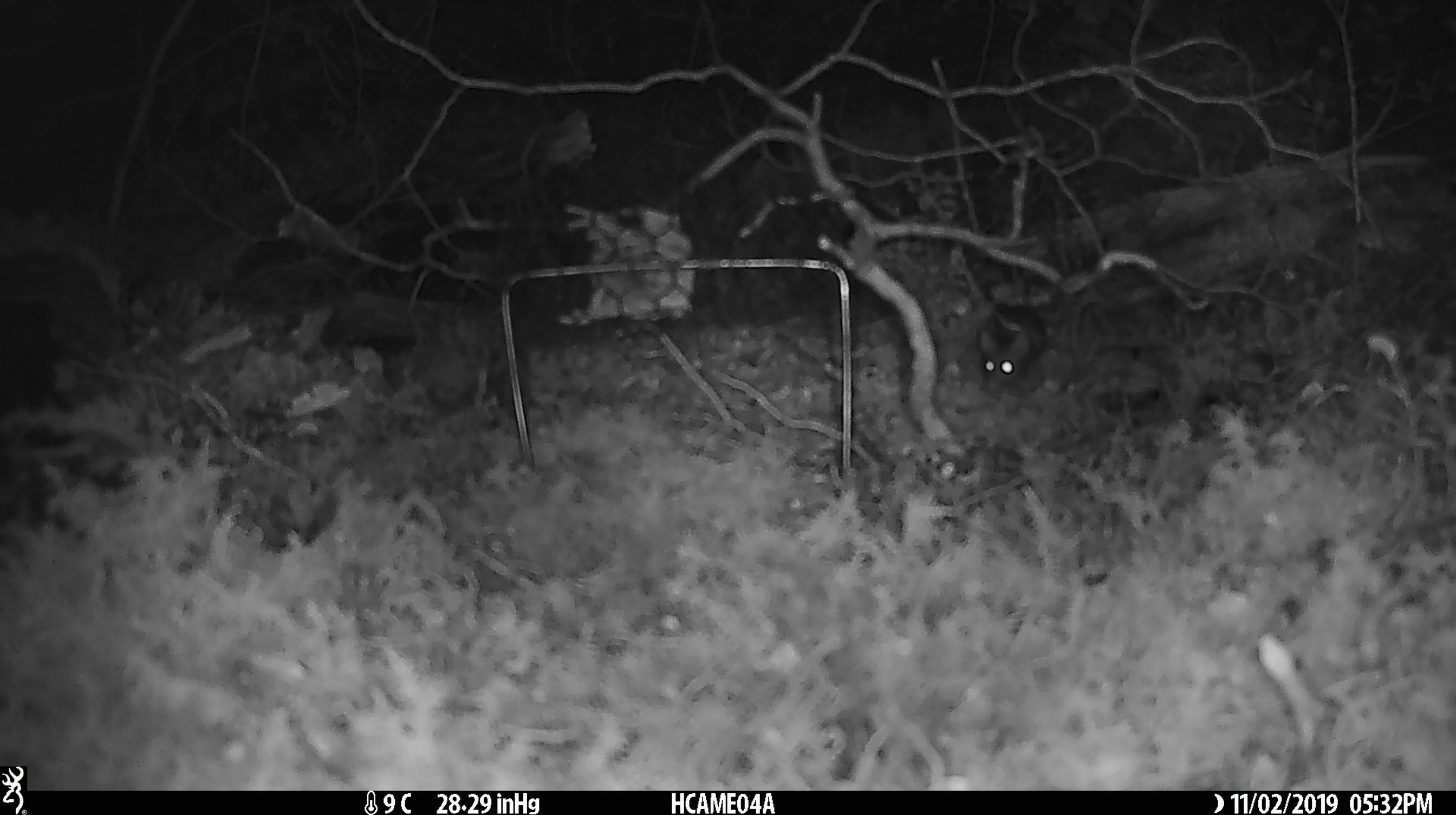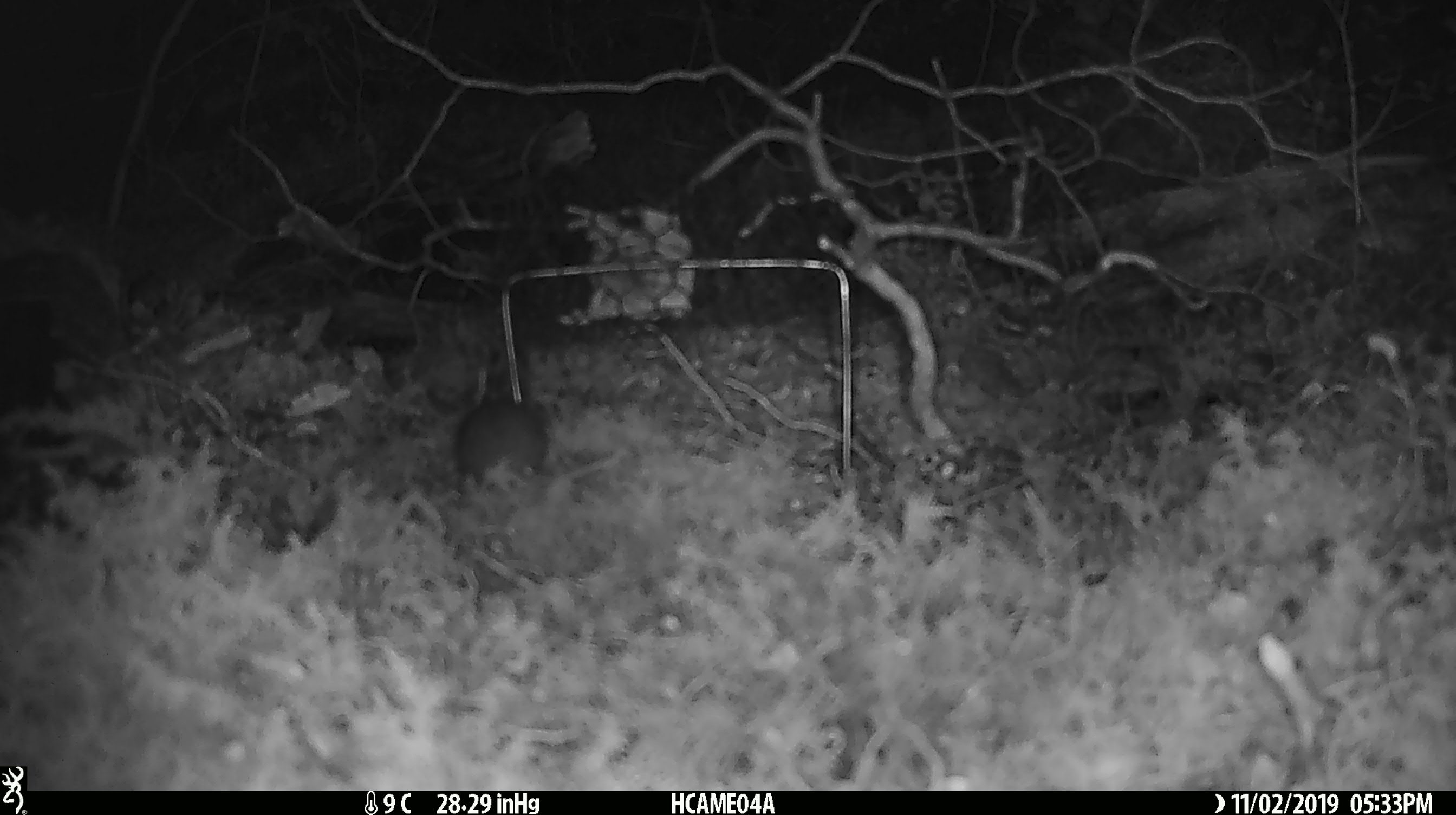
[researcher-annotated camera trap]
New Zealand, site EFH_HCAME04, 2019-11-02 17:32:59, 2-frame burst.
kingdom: Animalia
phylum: Chordata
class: Mammalia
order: Rodentia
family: Muridae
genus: Mus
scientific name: Mus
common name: mouse